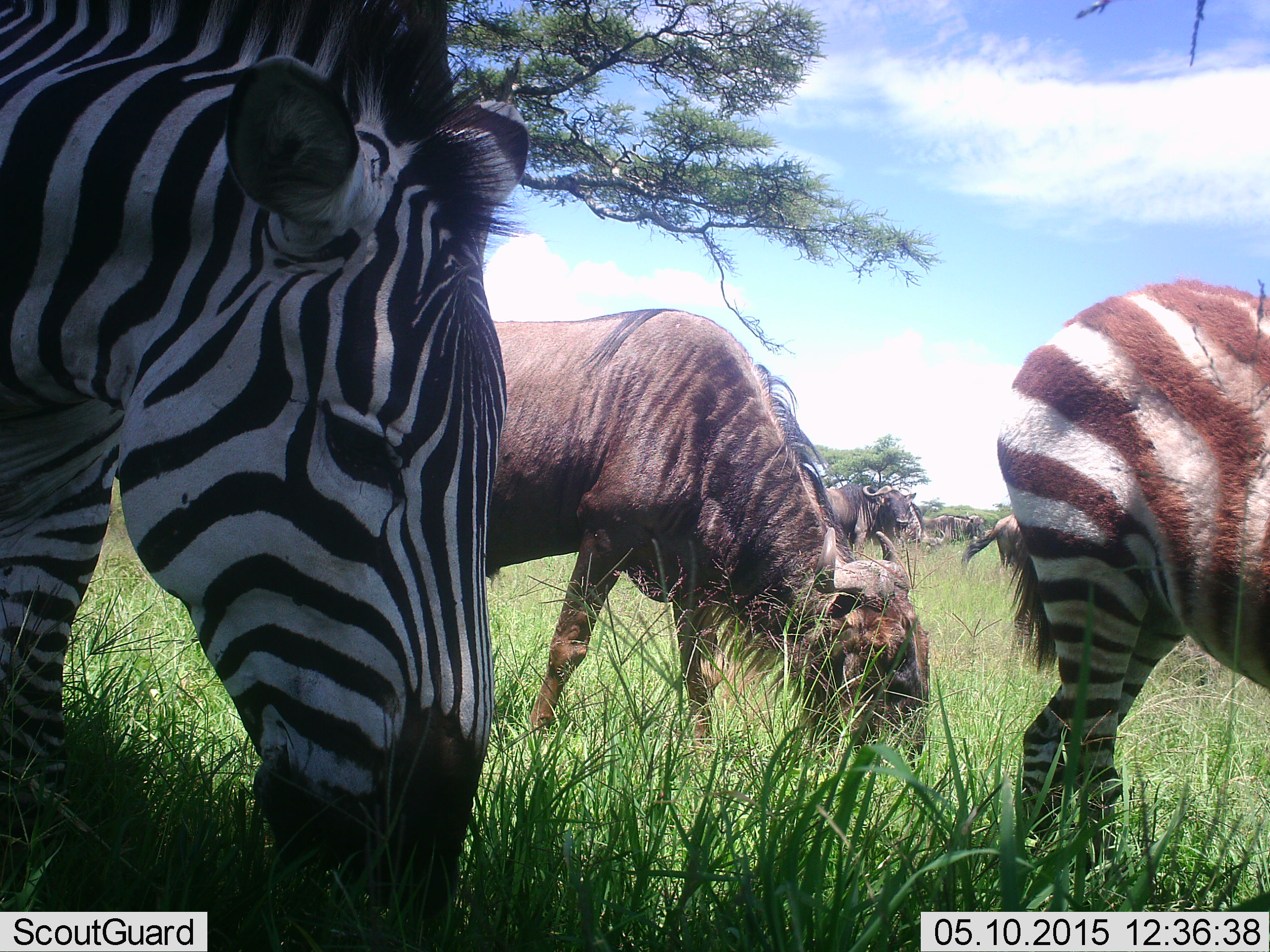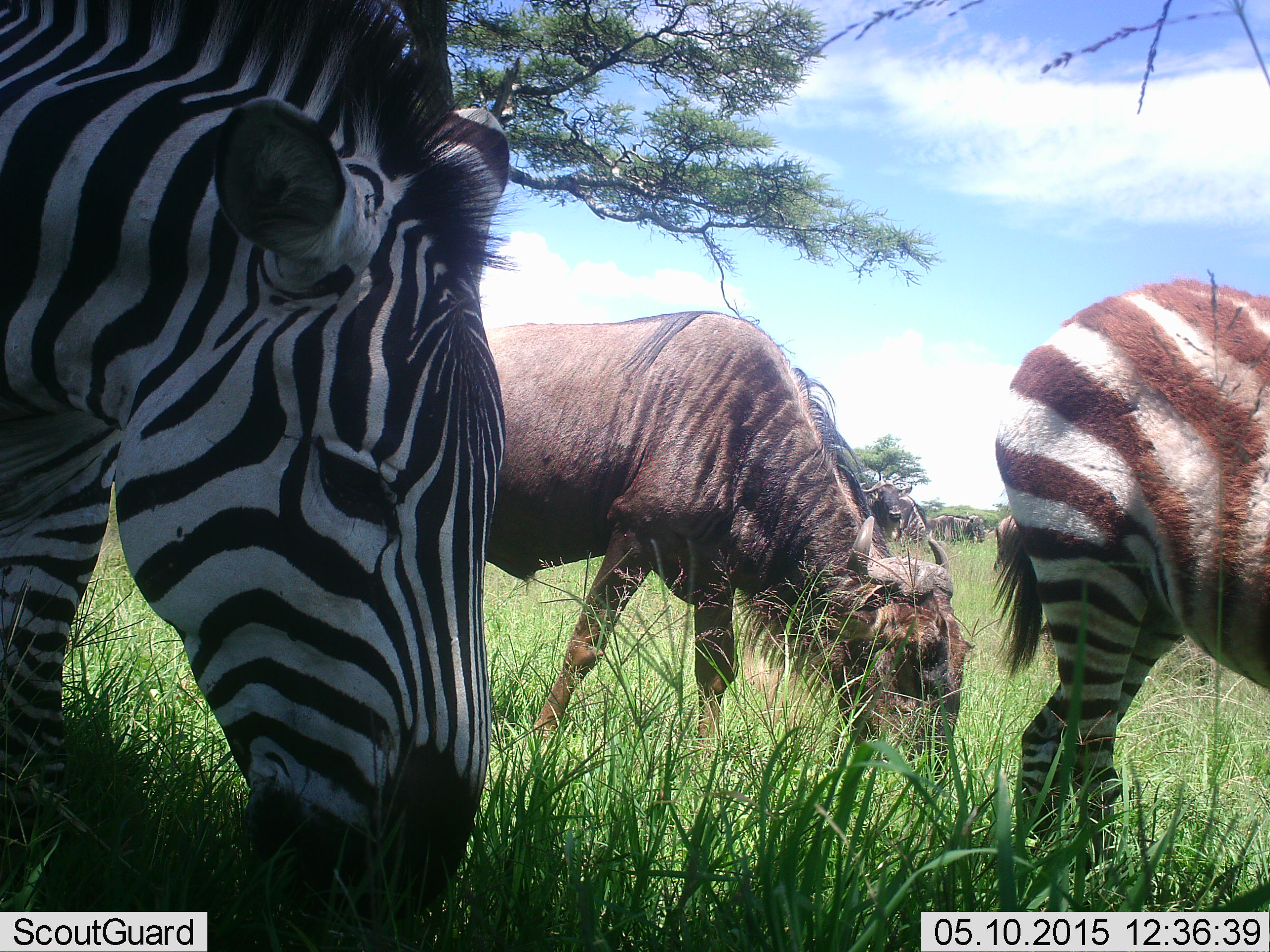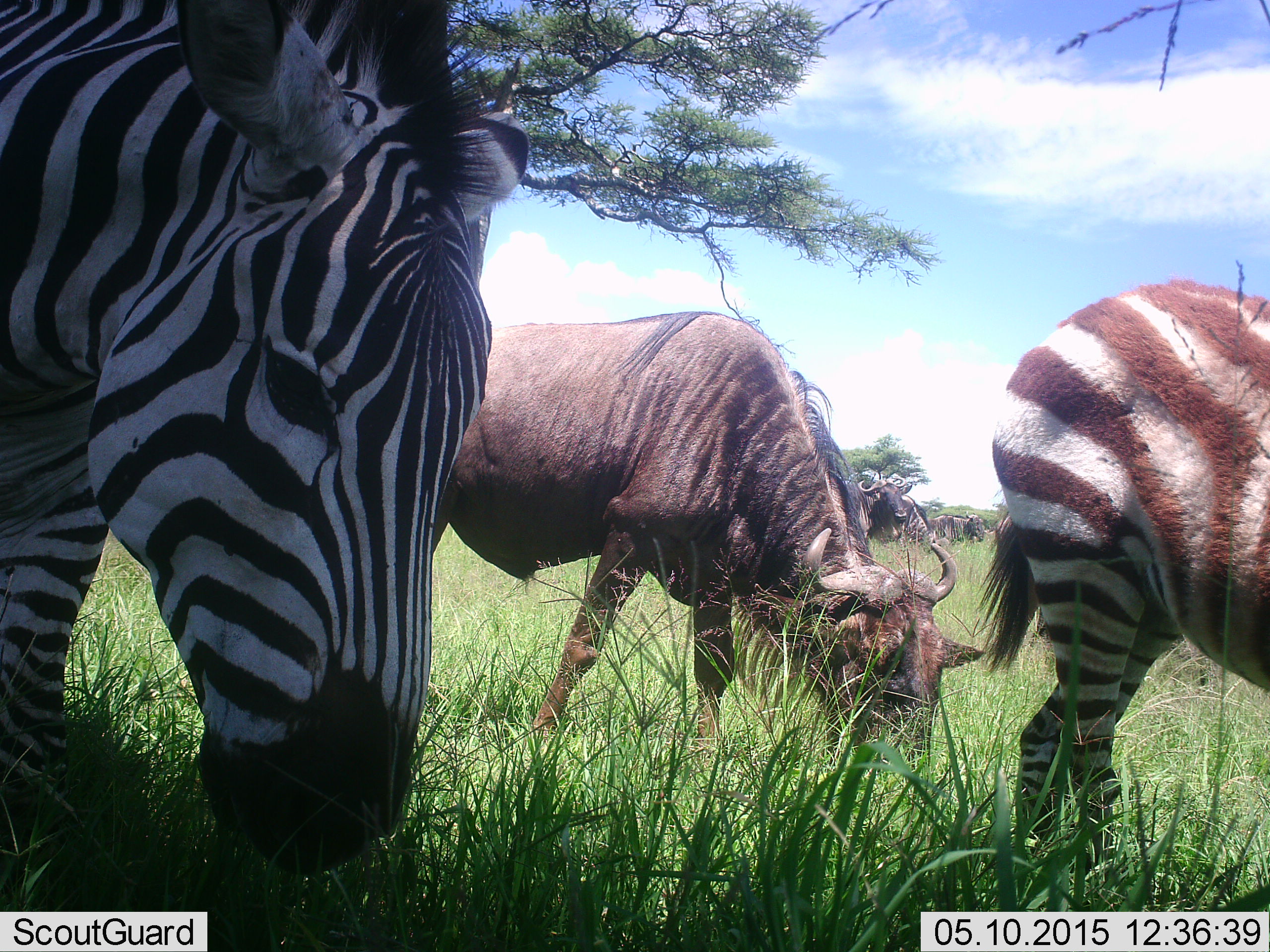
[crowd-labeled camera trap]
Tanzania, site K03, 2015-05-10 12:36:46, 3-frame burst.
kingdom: Animalia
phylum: Chordata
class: Mammalia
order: Artiodactyla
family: Bovidae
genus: Connochaetes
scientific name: Connochaetes taurinus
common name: blue wildebeest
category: wildebeest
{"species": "wildebeest (blue wildebeest) (Connochaetes taurinus)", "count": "6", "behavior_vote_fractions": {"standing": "50%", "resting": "0%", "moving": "10%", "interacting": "0%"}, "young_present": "0%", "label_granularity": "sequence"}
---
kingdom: Animalia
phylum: Chordata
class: Mammalia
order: Perissodactyla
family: Equidae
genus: Equus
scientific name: Equus quagga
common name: plains zebra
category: zebra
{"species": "zebra (plains zebra) (Equus quagga)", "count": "2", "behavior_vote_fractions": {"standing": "30%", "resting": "0%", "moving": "0%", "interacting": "0%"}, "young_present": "20%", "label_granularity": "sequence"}